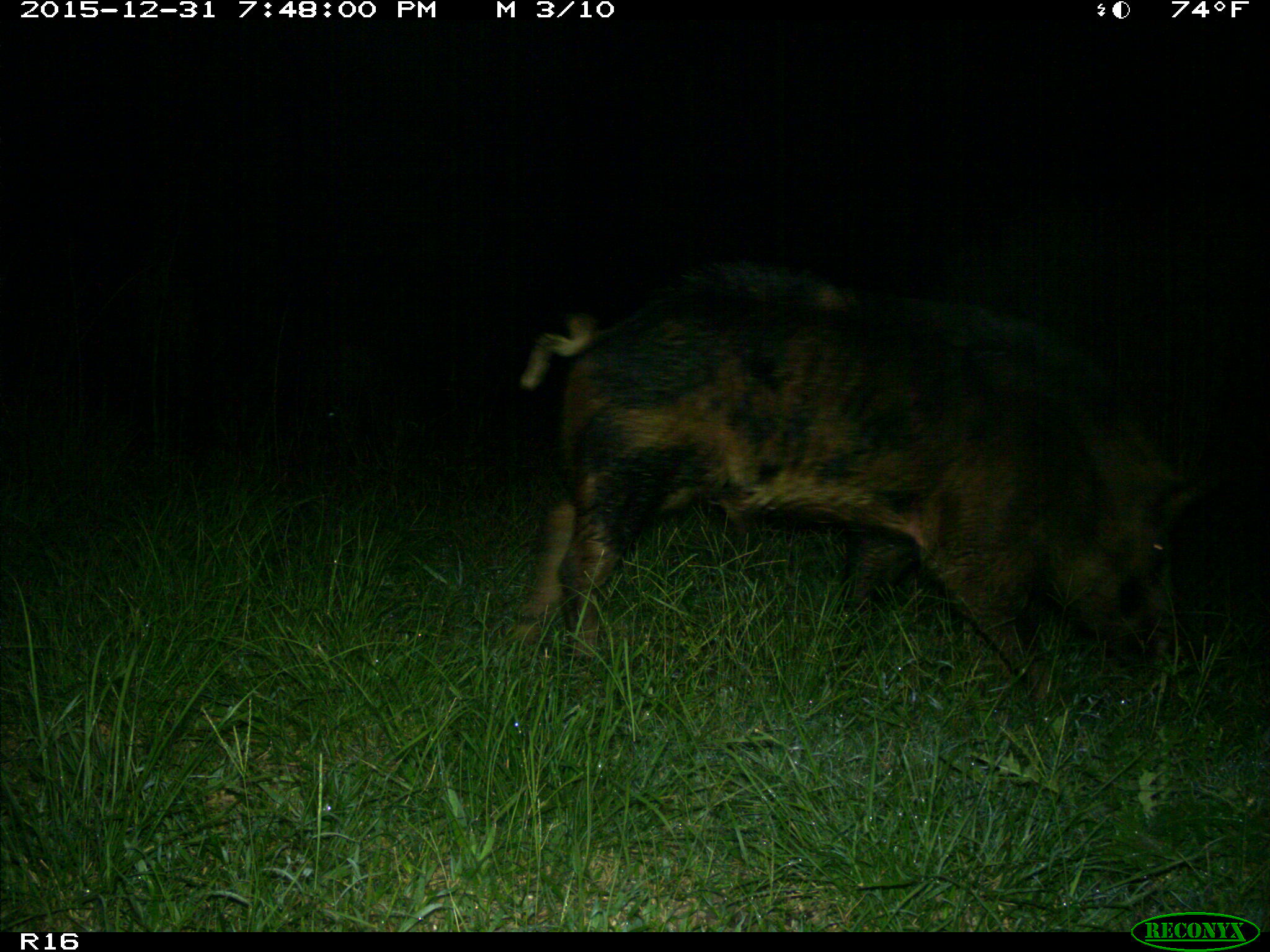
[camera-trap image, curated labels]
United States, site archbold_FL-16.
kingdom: Animalia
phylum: Chordata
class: Mammalia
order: Artiodactyla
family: Suidae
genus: Sus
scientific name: Sus scrofa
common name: wild boar